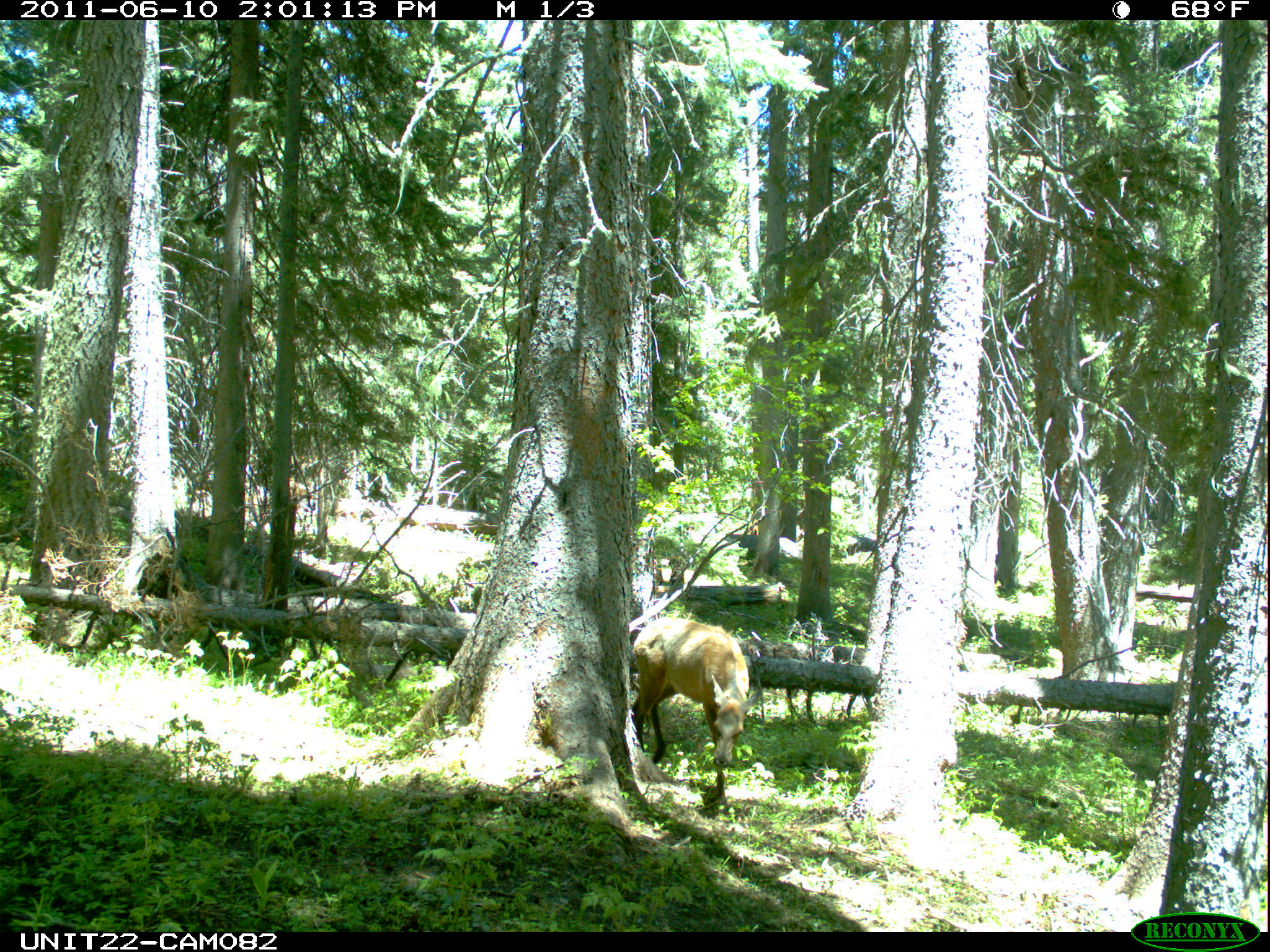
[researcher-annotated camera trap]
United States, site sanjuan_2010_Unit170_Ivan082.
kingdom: Animalia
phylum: Chordata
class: Mammalia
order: Artiodactyla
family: Cervidae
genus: Cervus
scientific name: Cervus elaphus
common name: red deer